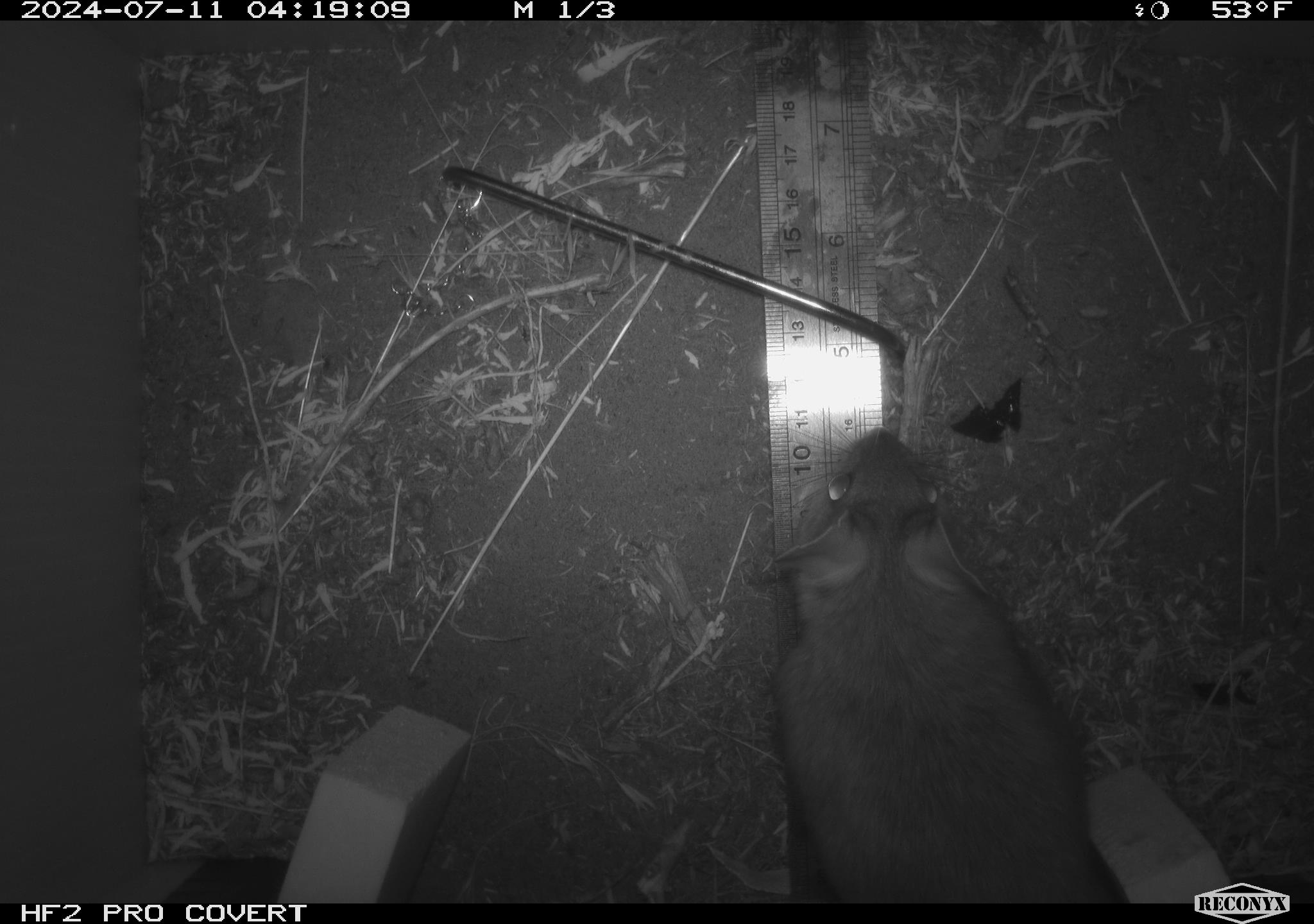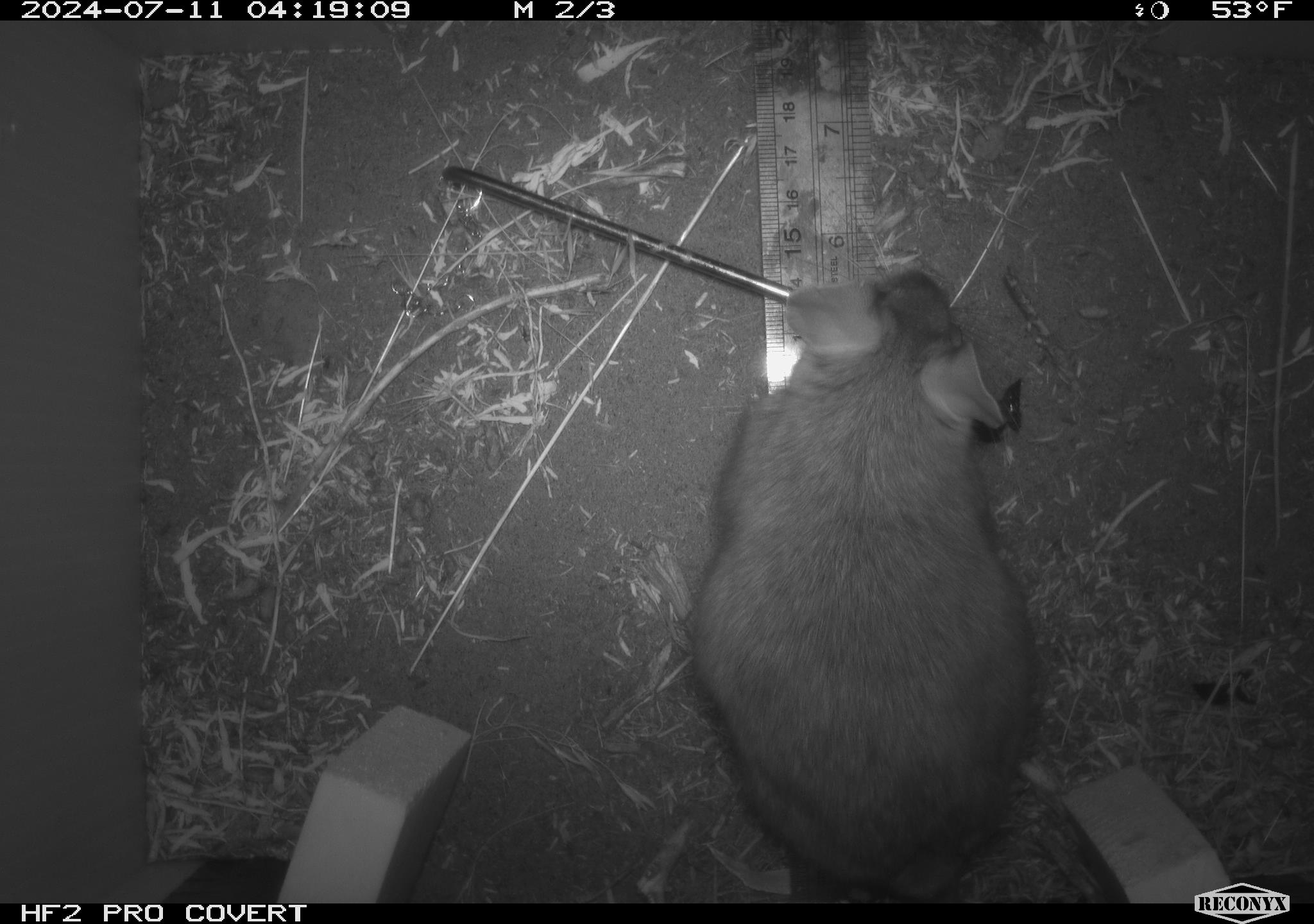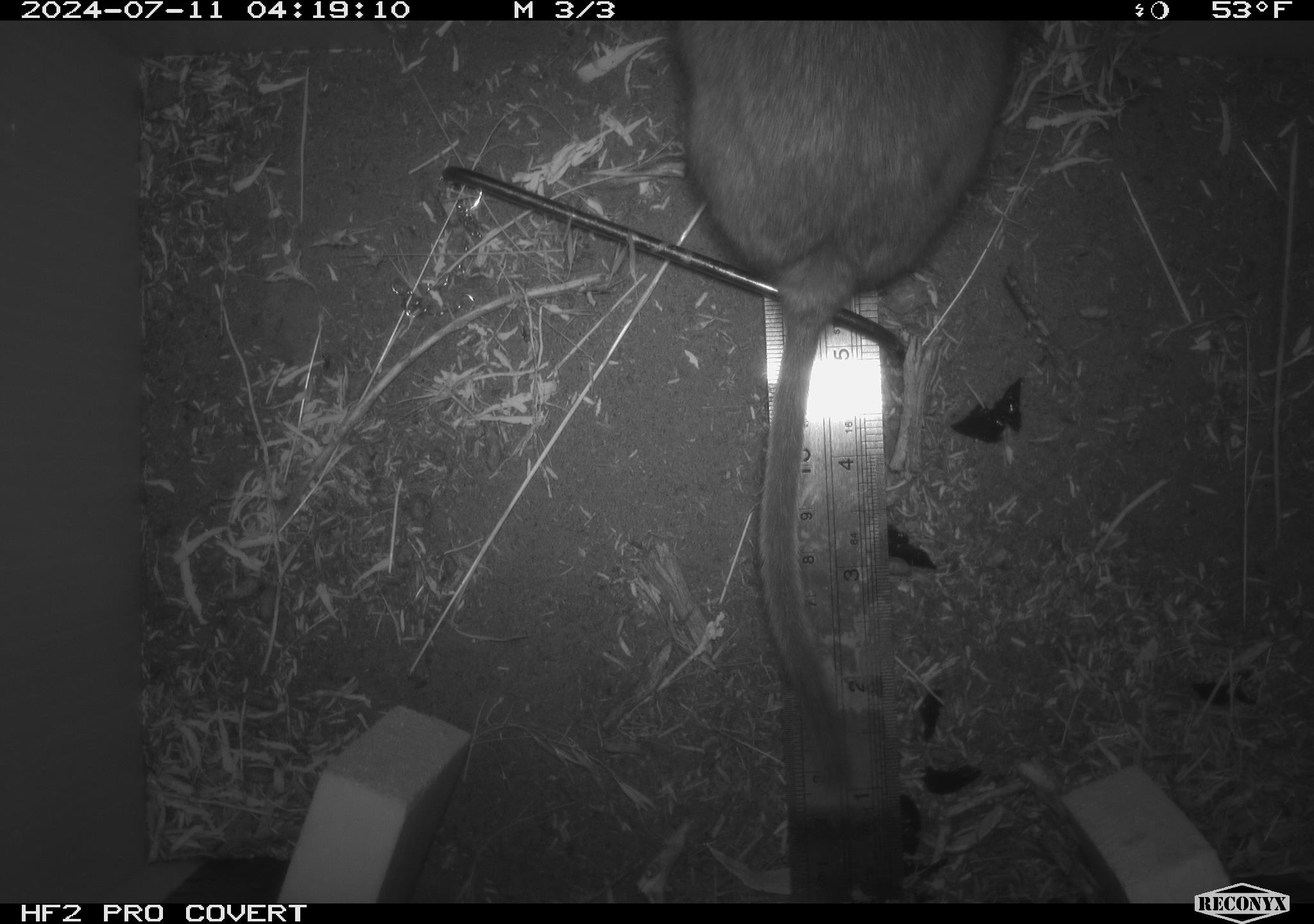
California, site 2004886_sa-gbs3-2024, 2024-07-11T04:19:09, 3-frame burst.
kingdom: Animalia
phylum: Chordata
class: Mammalia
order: Rodentia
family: Cricetidae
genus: Neotoma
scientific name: Neotoma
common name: pack rat or woodrat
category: neotoma species